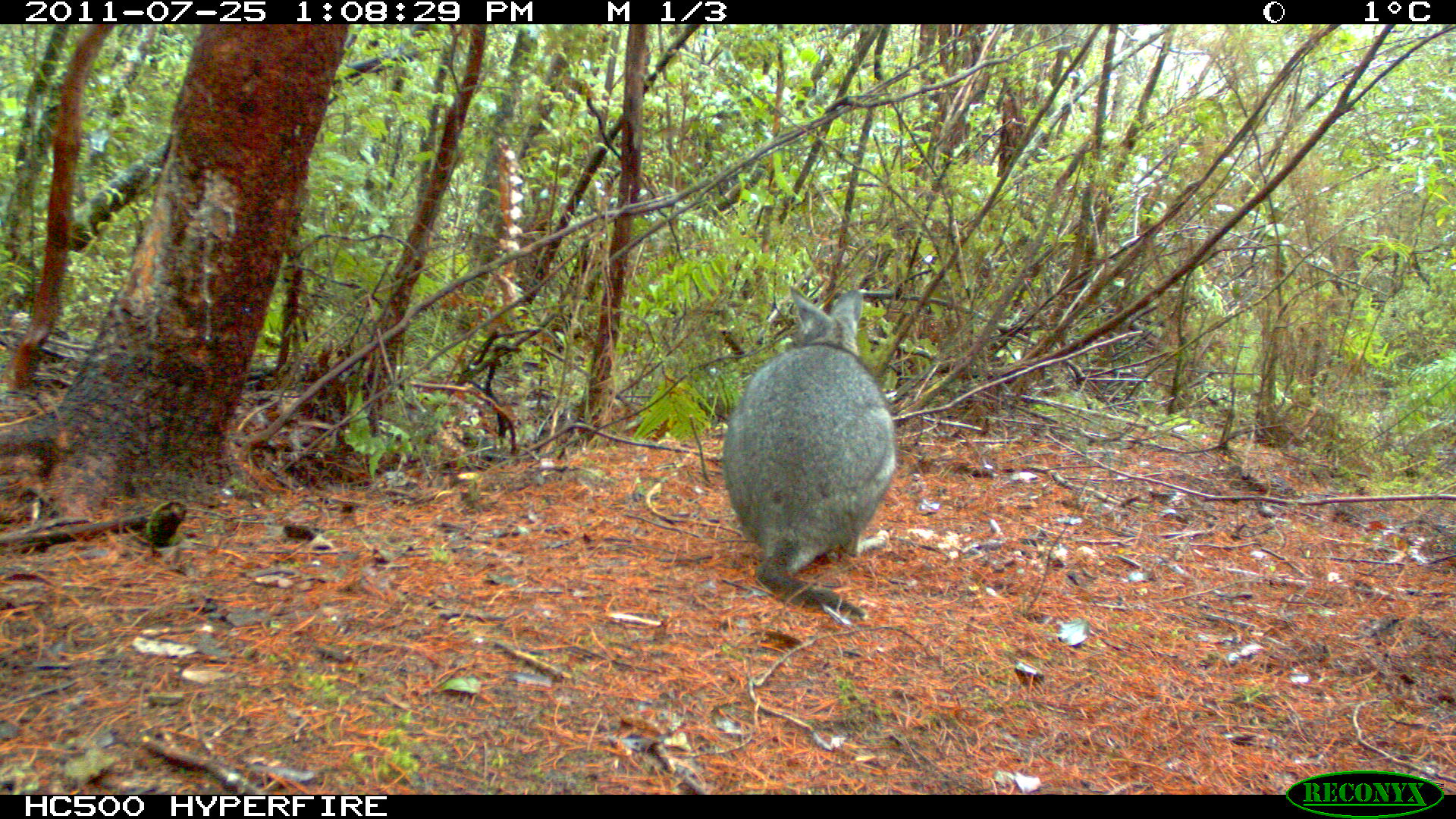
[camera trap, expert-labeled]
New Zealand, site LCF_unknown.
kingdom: Animalia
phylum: Chordata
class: Mammalia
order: Diprotodontia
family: Macropodidae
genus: Notamacropus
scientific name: Notamacropus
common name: wallaby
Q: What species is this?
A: Wallaby (Notamacropus).